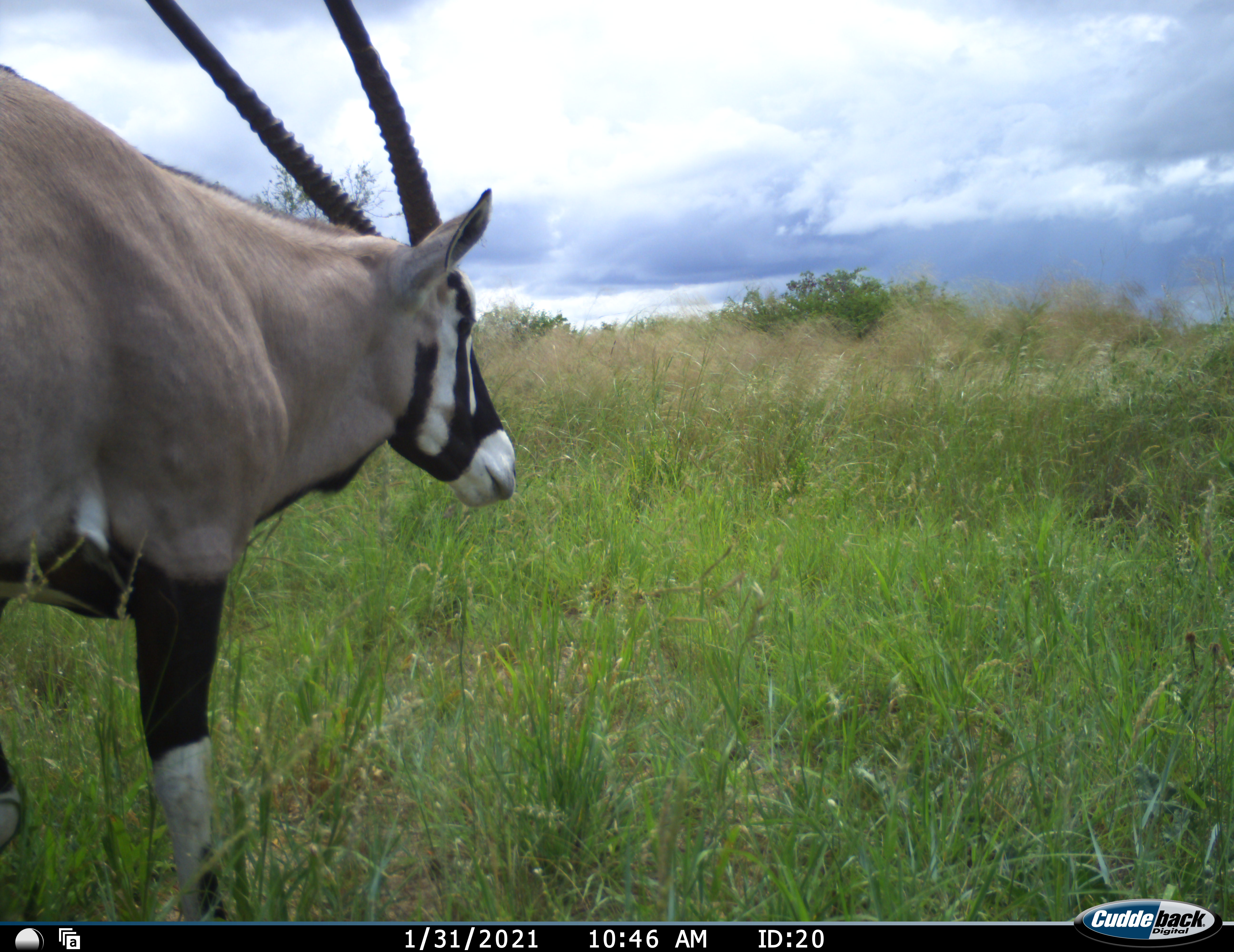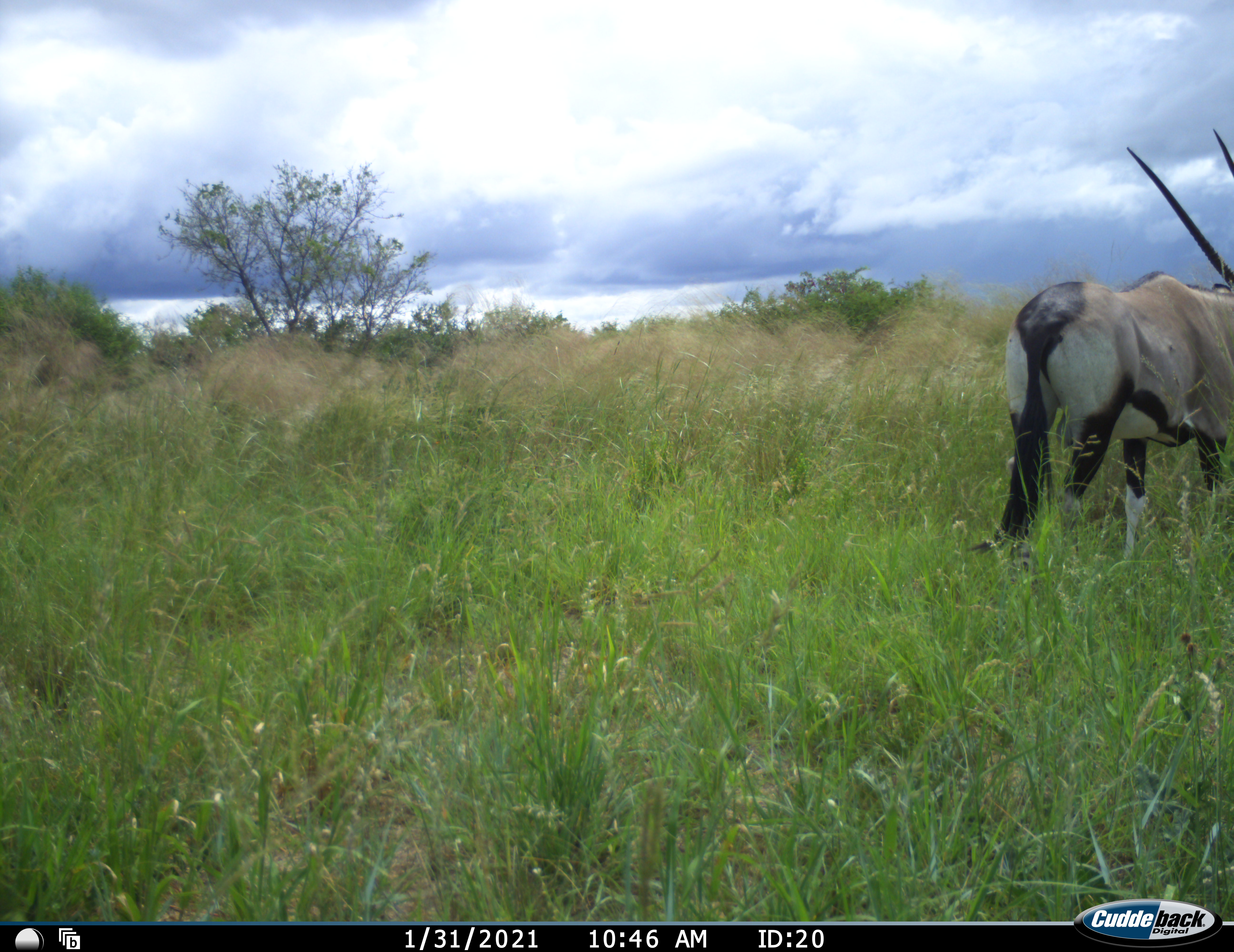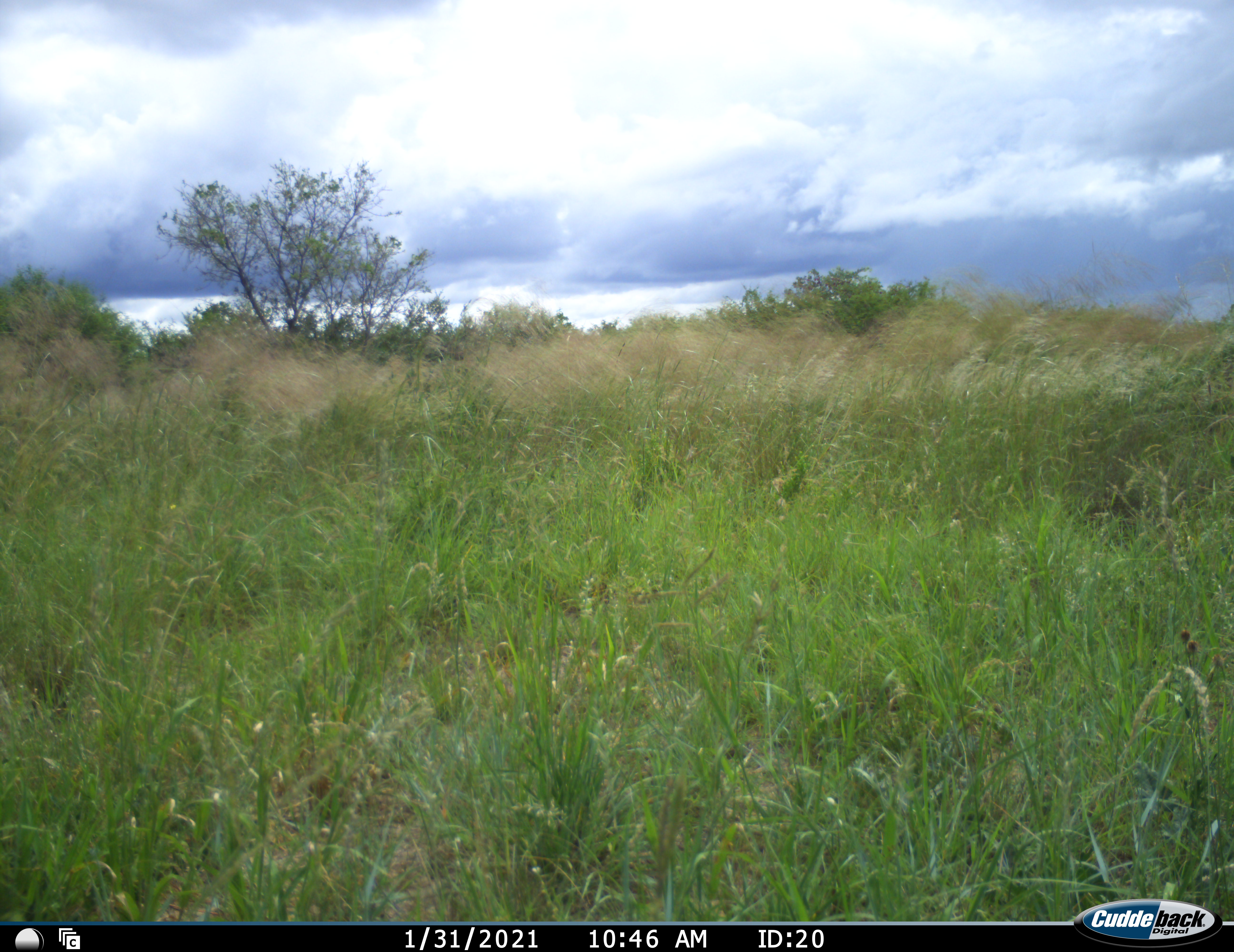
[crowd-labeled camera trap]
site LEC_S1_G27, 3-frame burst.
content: unidentified animal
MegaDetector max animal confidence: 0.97